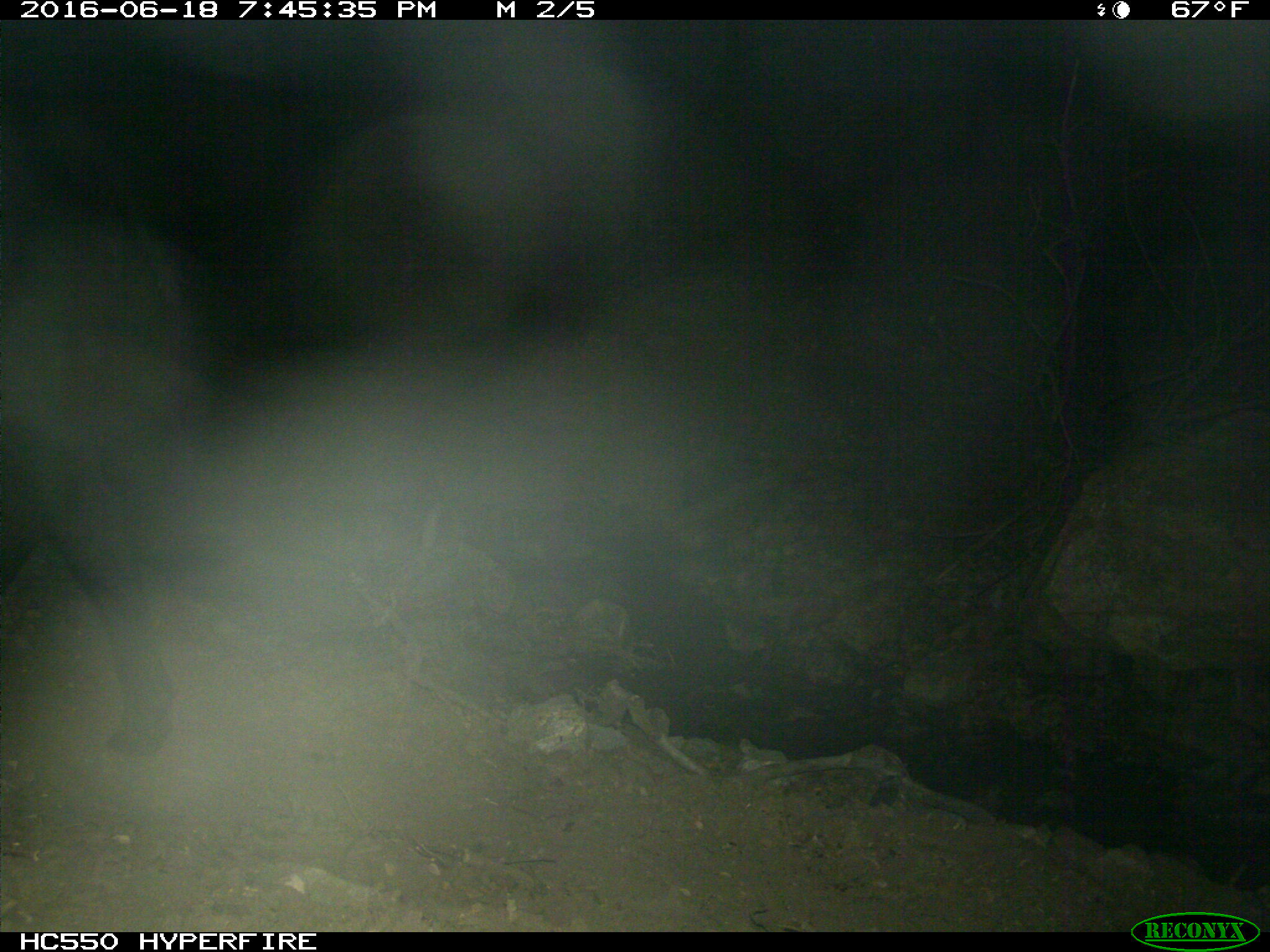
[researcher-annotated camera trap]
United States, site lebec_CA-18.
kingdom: Animalia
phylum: Chordata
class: Mammalia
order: Artiodactyla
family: Bovidae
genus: Bos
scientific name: Bos taurus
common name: domestic cow